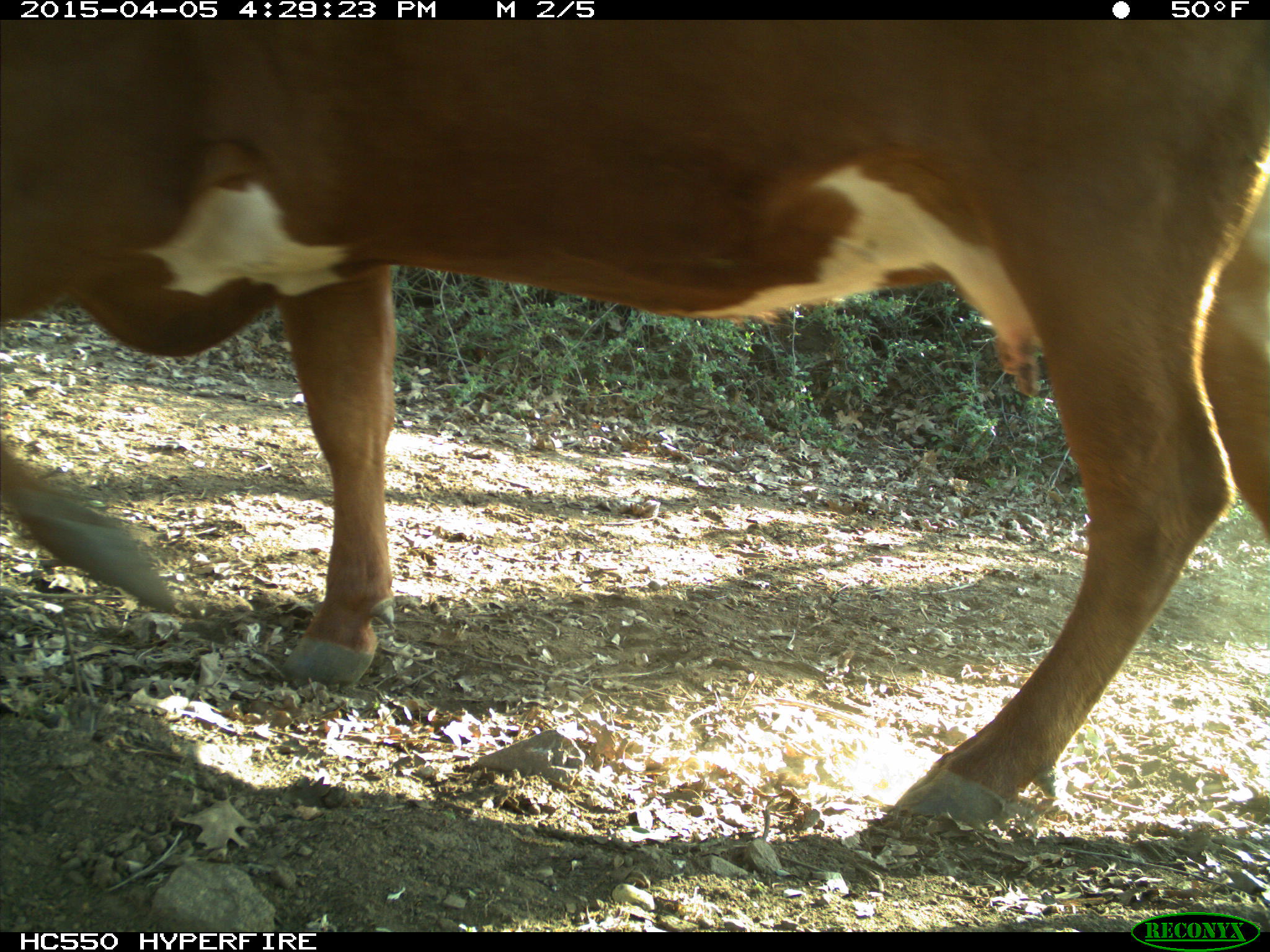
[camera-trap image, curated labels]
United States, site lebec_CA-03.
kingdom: Animalia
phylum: Chordata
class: Mammalia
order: Artiodactyla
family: Bovidae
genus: Bos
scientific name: Bos taurus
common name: domestic cow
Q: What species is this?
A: Bos taurus (domestic cow).